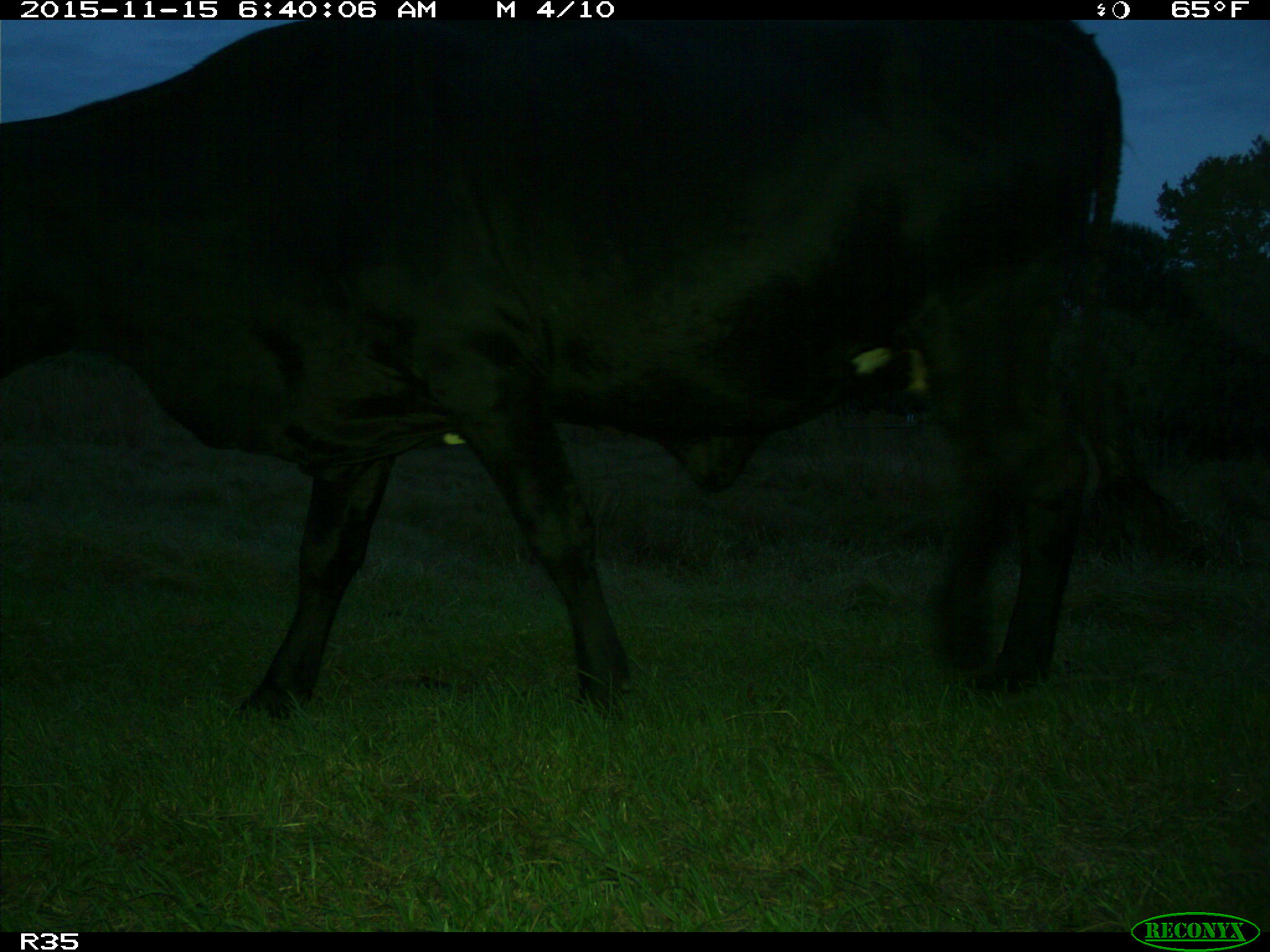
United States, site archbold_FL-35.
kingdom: Animalia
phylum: Chordata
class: Mammalia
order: Artiodactyla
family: Bovidae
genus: Bos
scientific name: Bos taurus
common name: domestic cow